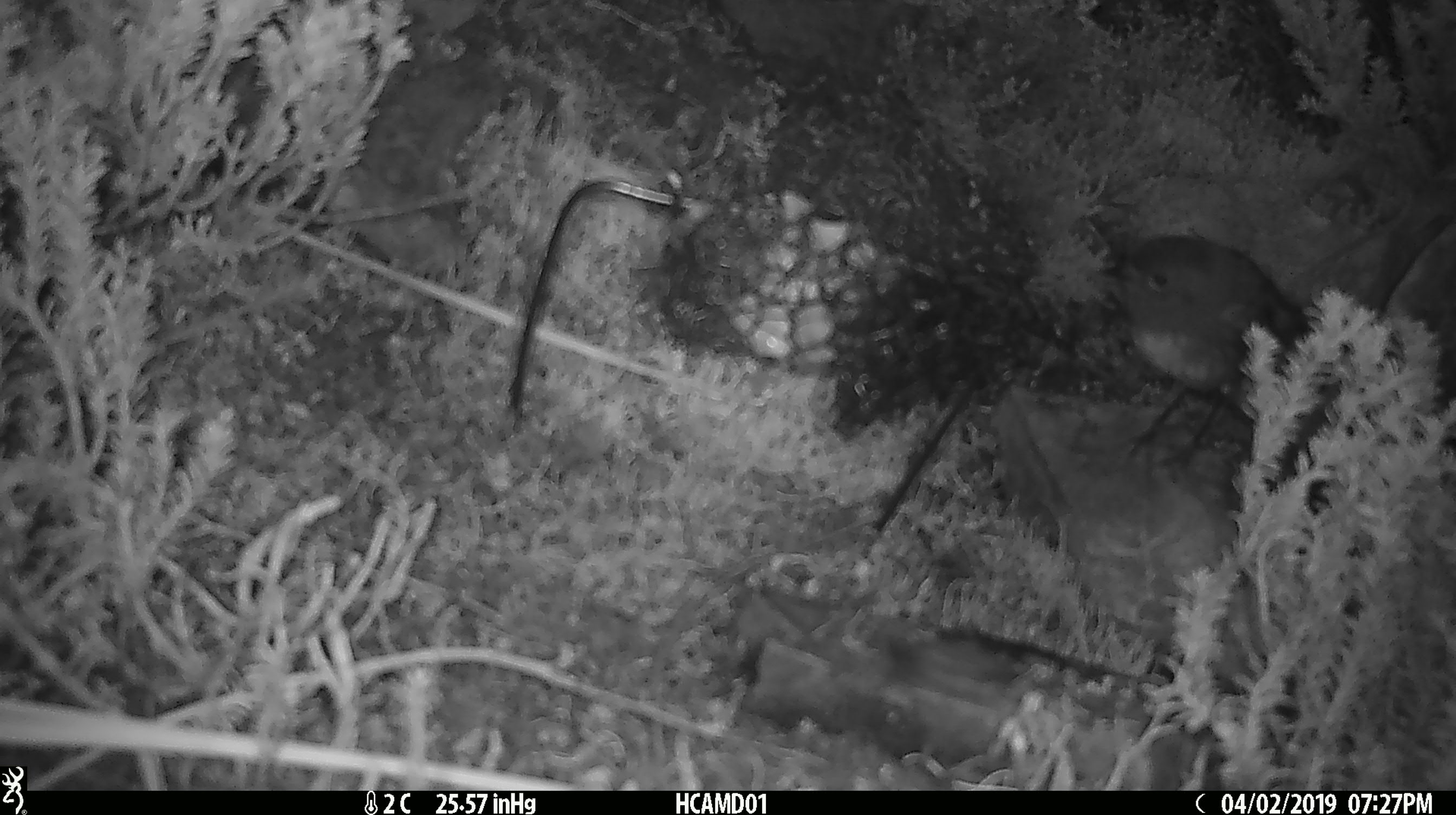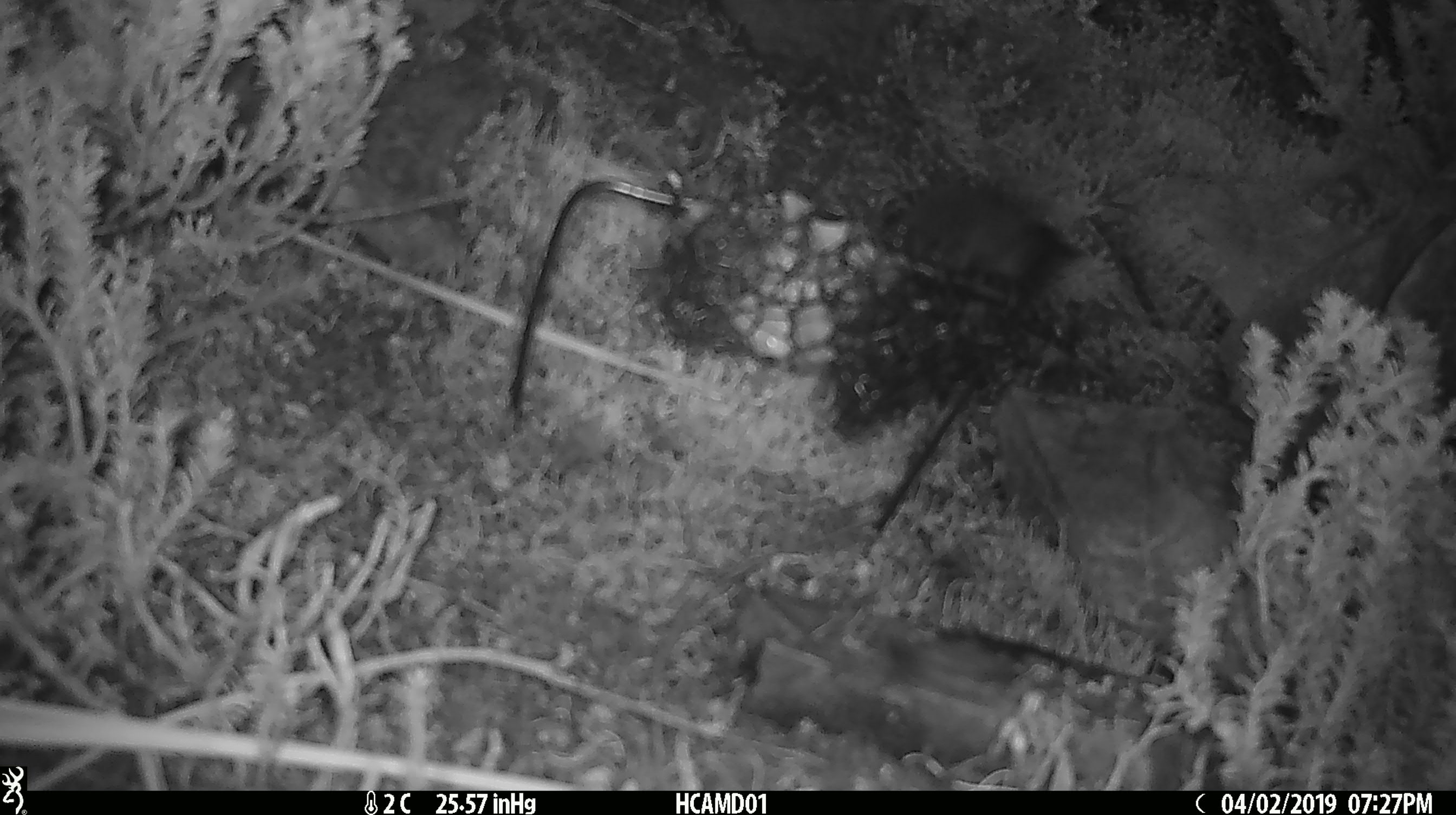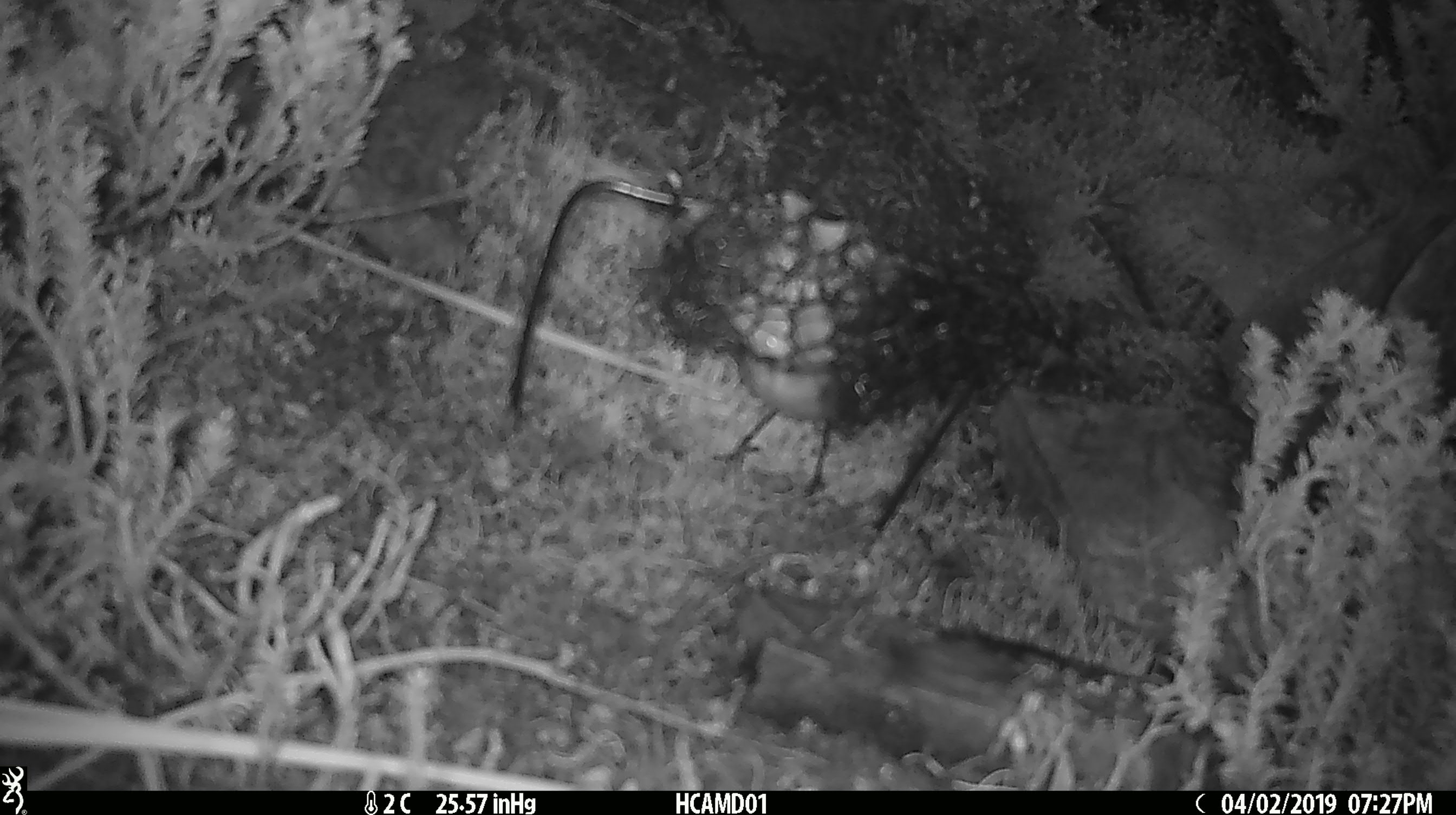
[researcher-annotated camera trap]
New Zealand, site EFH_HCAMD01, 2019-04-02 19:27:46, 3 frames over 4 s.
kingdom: Animalia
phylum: Chordata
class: Aves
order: Passeriformes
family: Petroicidae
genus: Petroica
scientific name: Petroica australis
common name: new zealand robin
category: robin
Robin (new zealand robin) (Petroica australis).